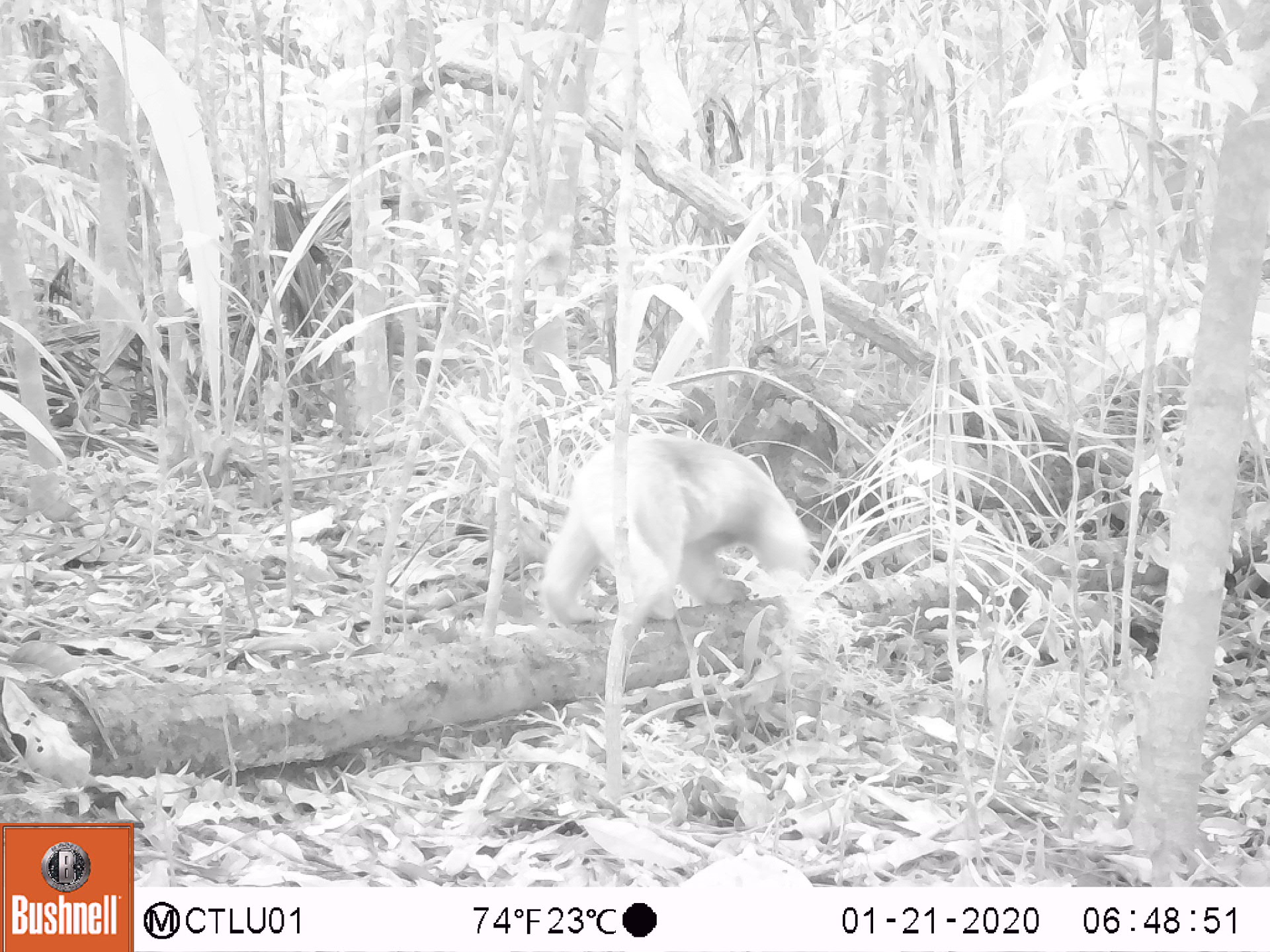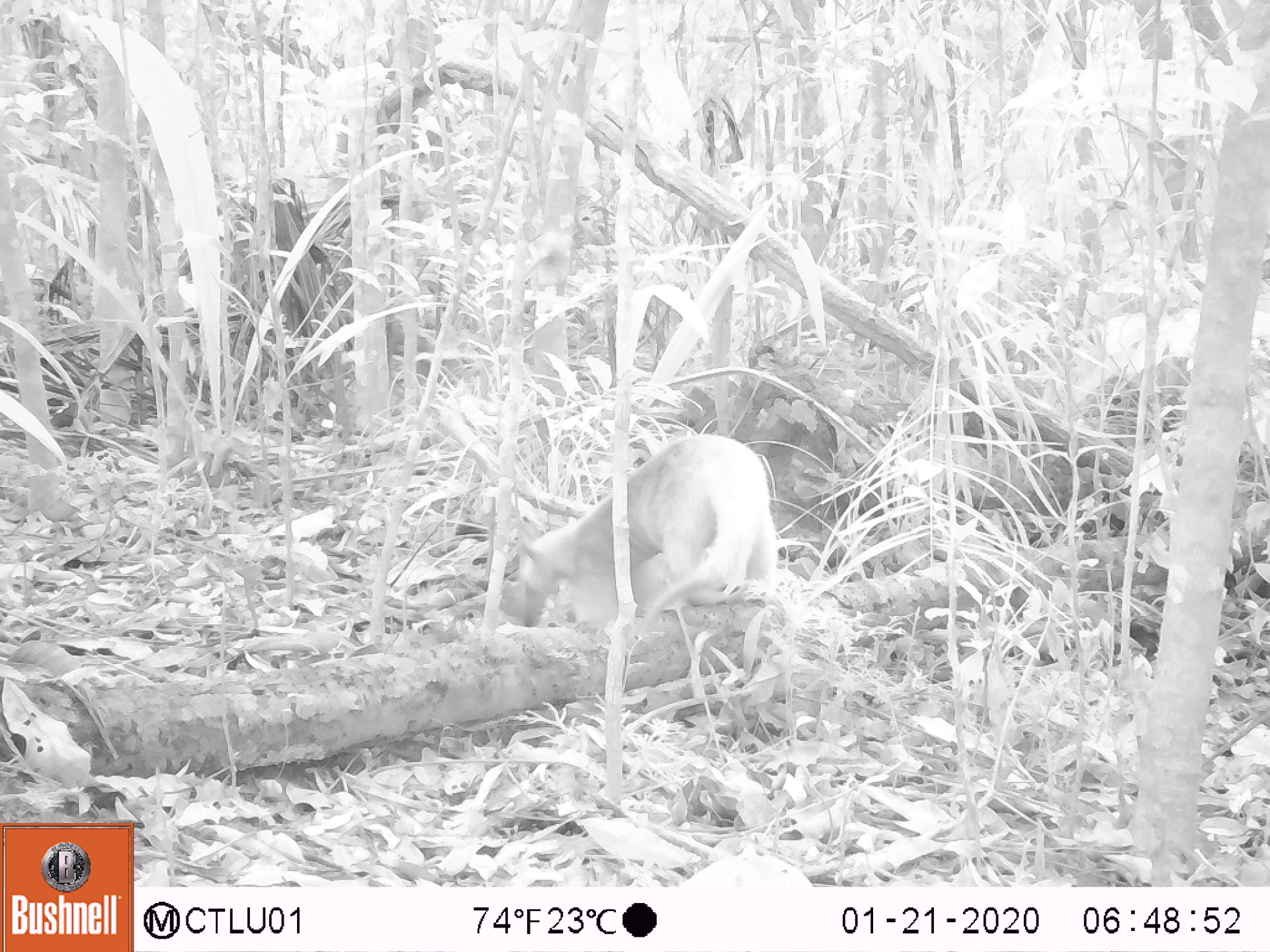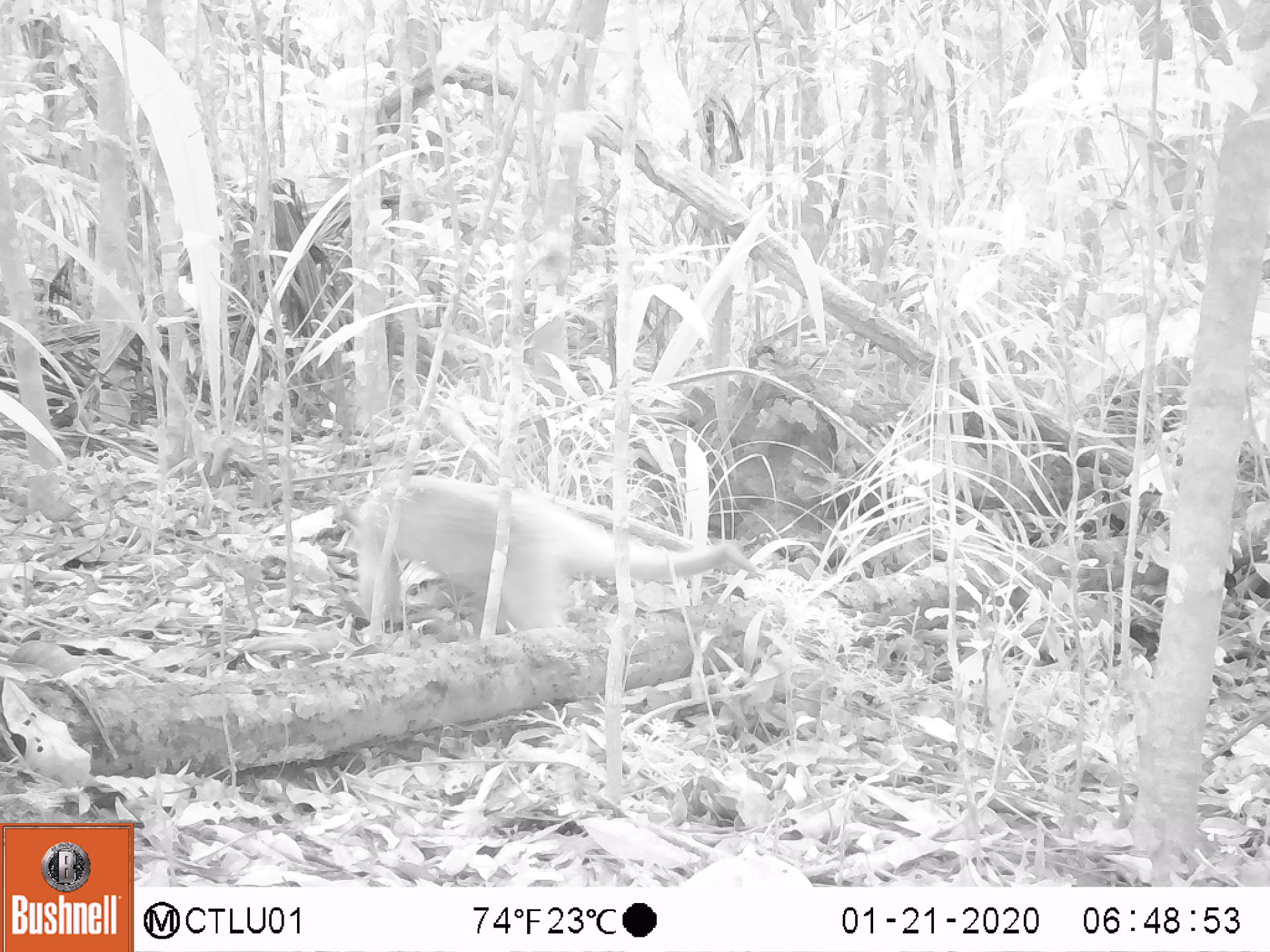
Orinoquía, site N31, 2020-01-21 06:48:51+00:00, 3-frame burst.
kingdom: Animalia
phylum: Chordata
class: Mammalia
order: Pilosa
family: Myrmecophagidae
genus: Tamandua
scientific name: Tamandua tetradactyla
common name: southern tamandua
Southern tamandua (Tamandua tetradactyla).